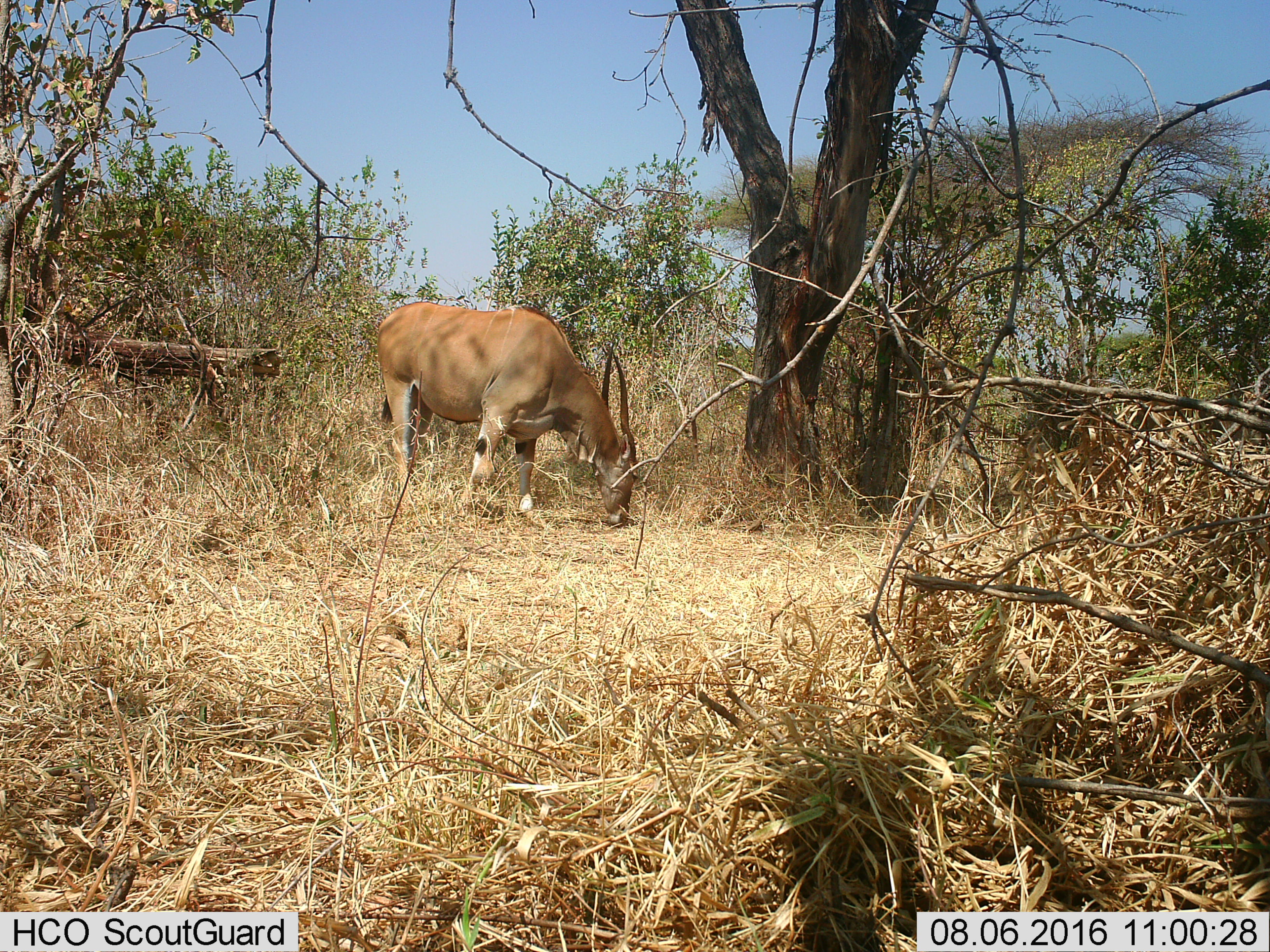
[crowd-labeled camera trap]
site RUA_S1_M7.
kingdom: Animalia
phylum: Chordata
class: Mammalia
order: Artiodactyla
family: Bovidae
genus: Tragelaphus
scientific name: Tragelaphus oryx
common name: eland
Eland (Tragelaphus oryx), count 1. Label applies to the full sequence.